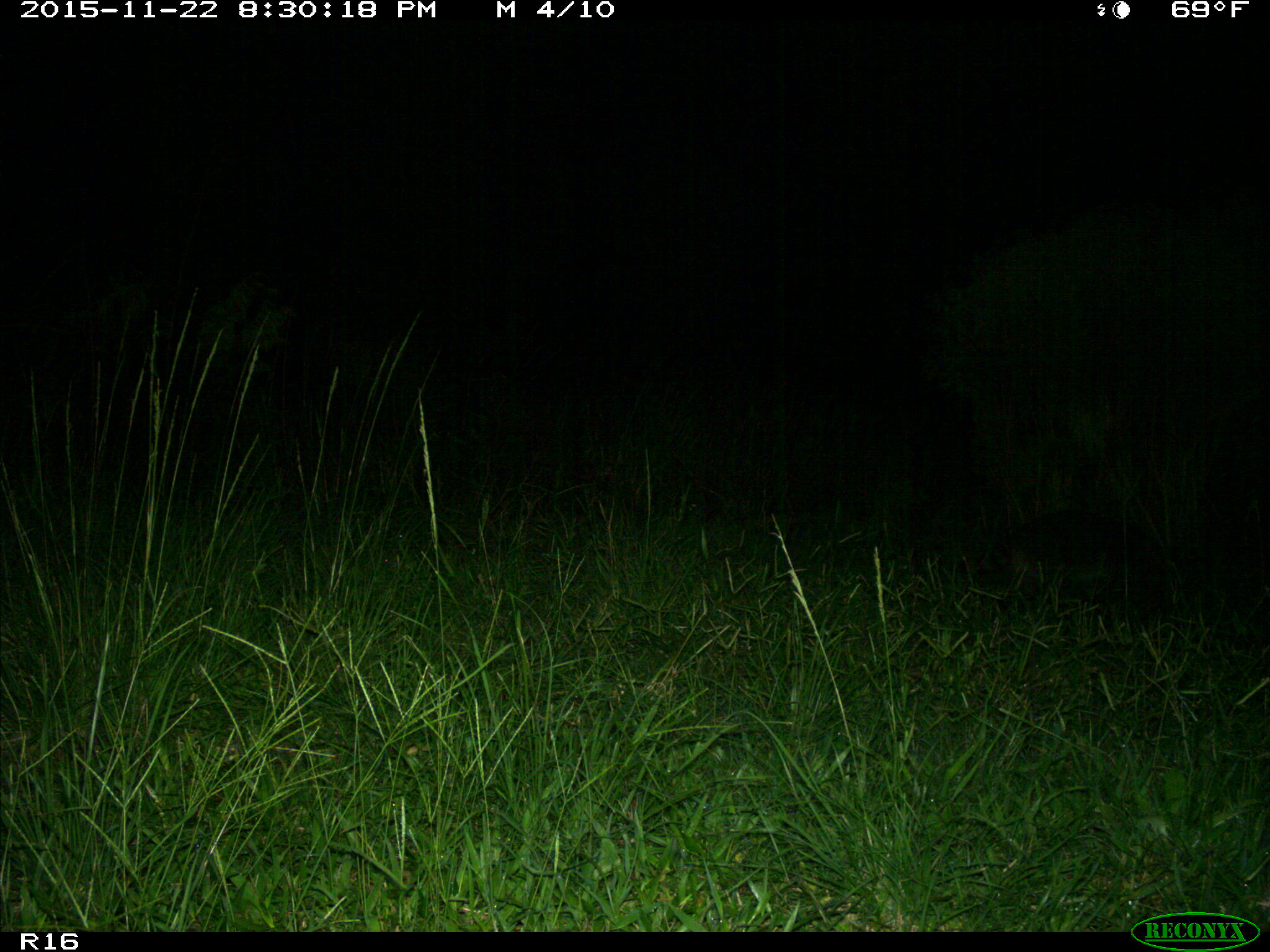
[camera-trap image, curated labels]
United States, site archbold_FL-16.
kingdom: Animalia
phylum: Chordata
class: Mammalia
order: Carnivora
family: Procyonidae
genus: Procyon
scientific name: Procyon lotor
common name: common raccoon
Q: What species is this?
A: Procyon lotor (common raccoon).